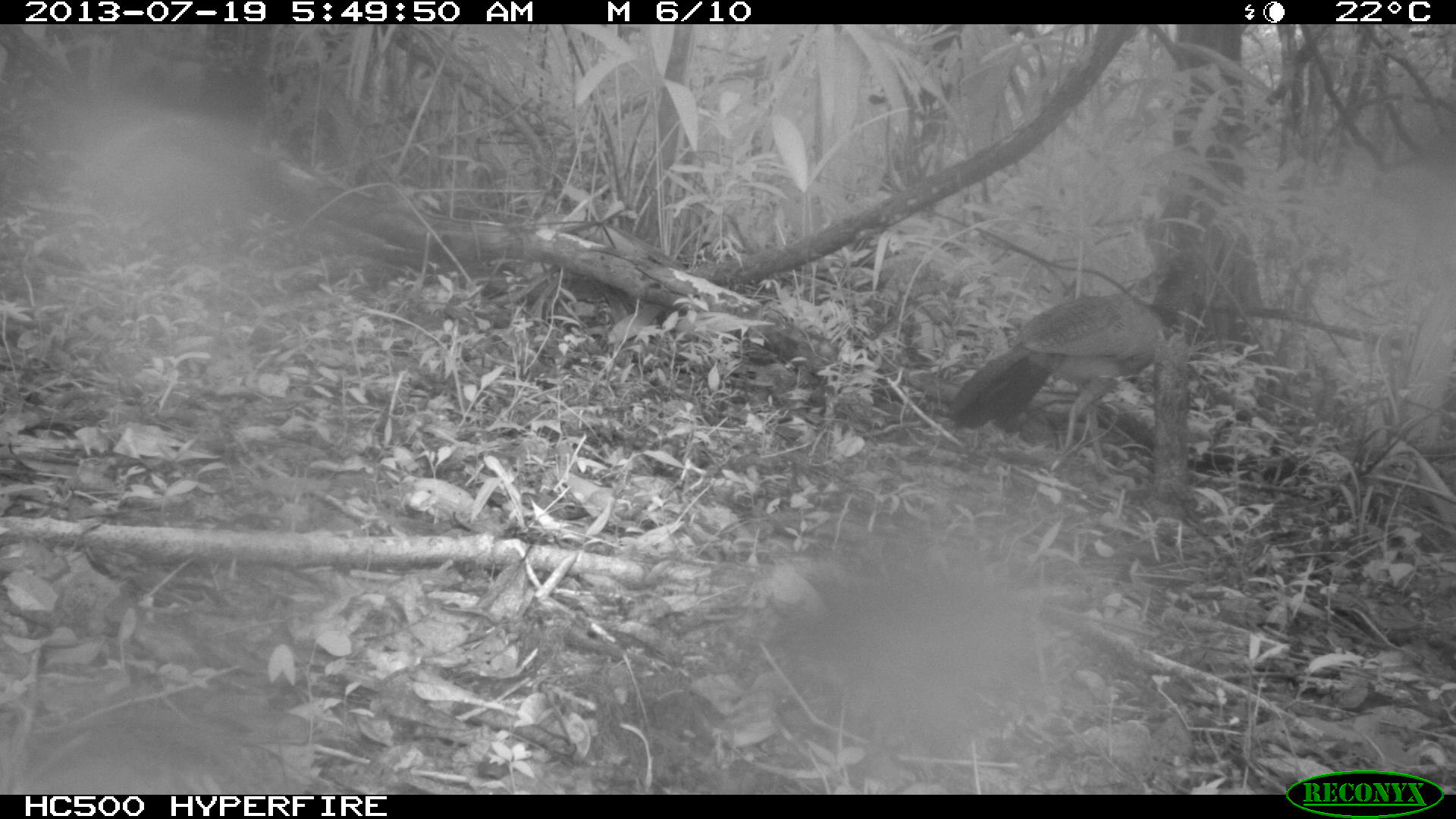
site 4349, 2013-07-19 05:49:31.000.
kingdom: Animalia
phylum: Chordata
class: Aves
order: Galliformes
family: Cracidae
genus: Crax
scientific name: Crax rubra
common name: great curassow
Crax rubra (great curassow), count 1, sex female.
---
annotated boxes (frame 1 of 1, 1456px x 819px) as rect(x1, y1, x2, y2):
crax rubra: rect(950, 247, 1203, 477)